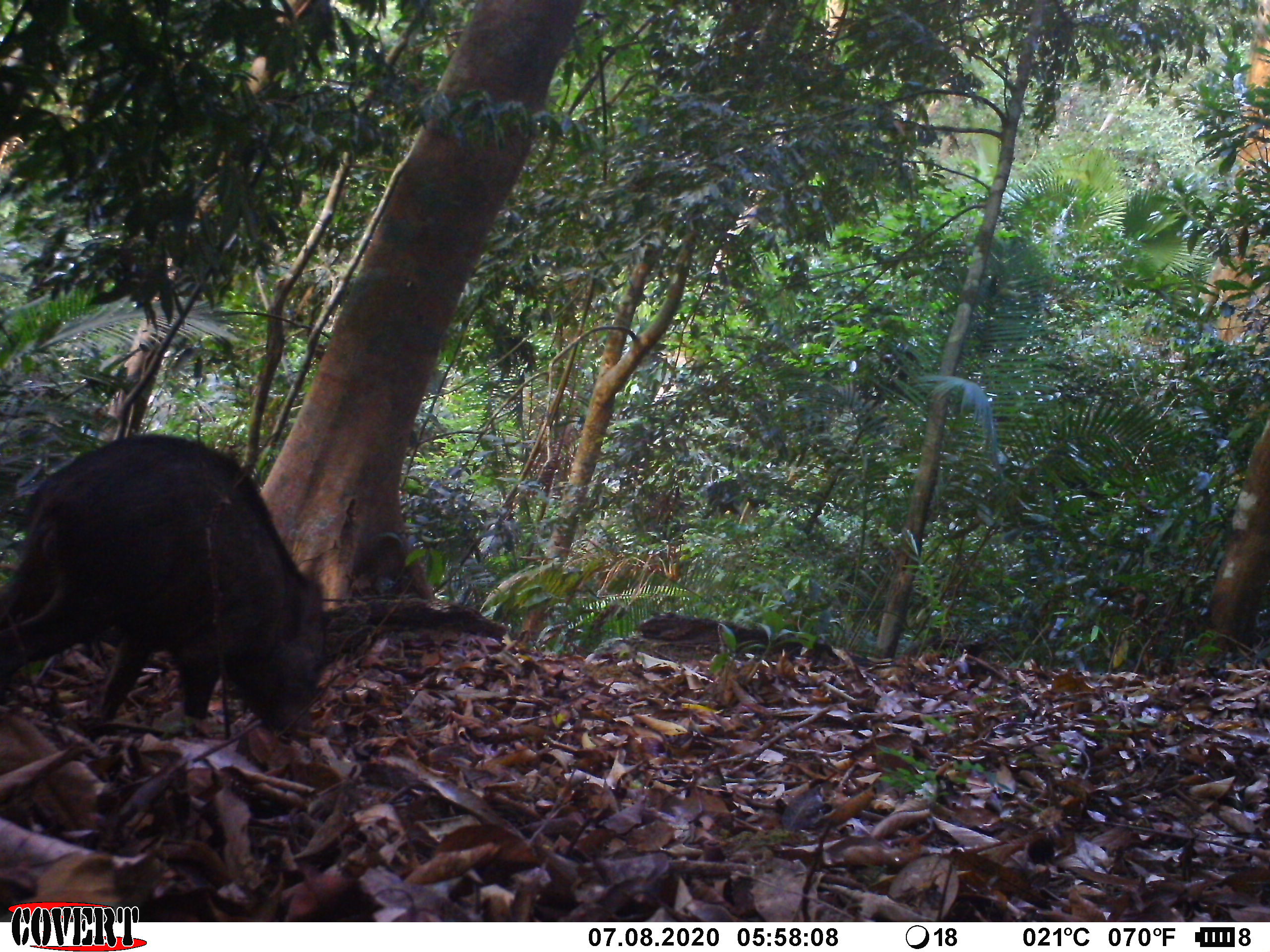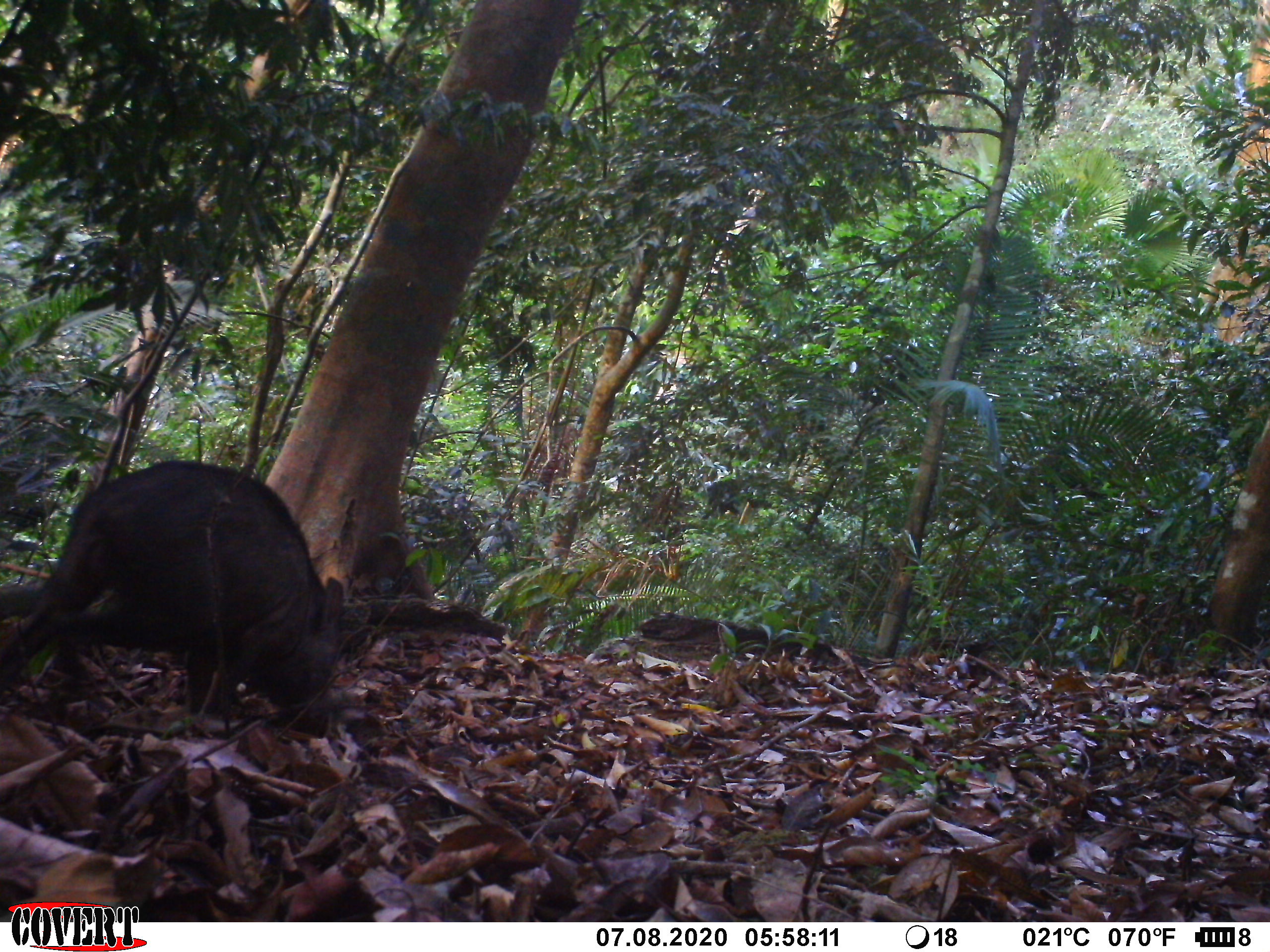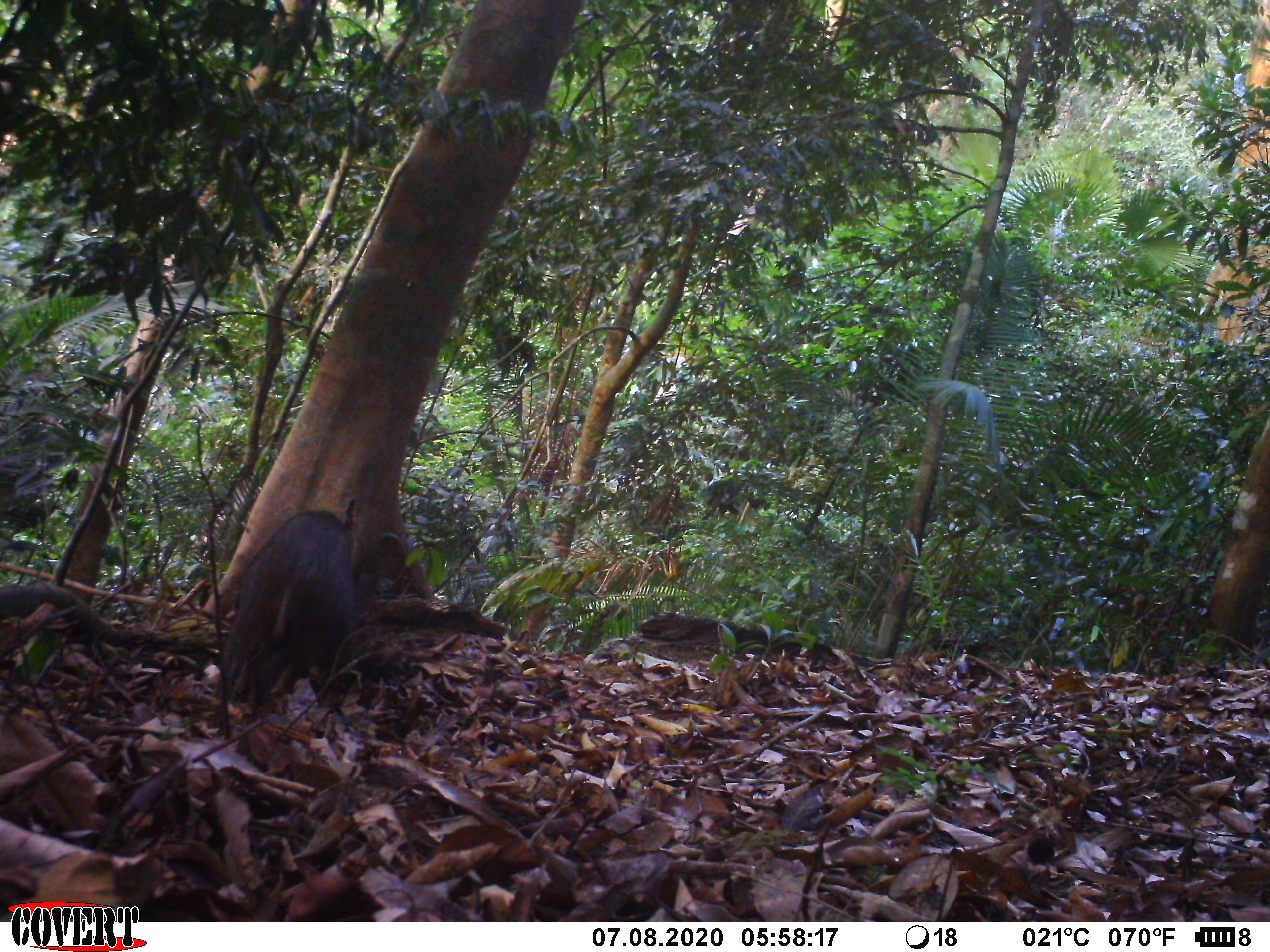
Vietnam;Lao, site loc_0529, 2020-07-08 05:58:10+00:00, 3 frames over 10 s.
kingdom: Animalia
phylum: Chordata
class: Mammalia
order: Artiodactyla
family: Suidae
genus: Sus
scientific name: Sus scrofa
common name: eurasian wild pig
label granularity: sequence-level